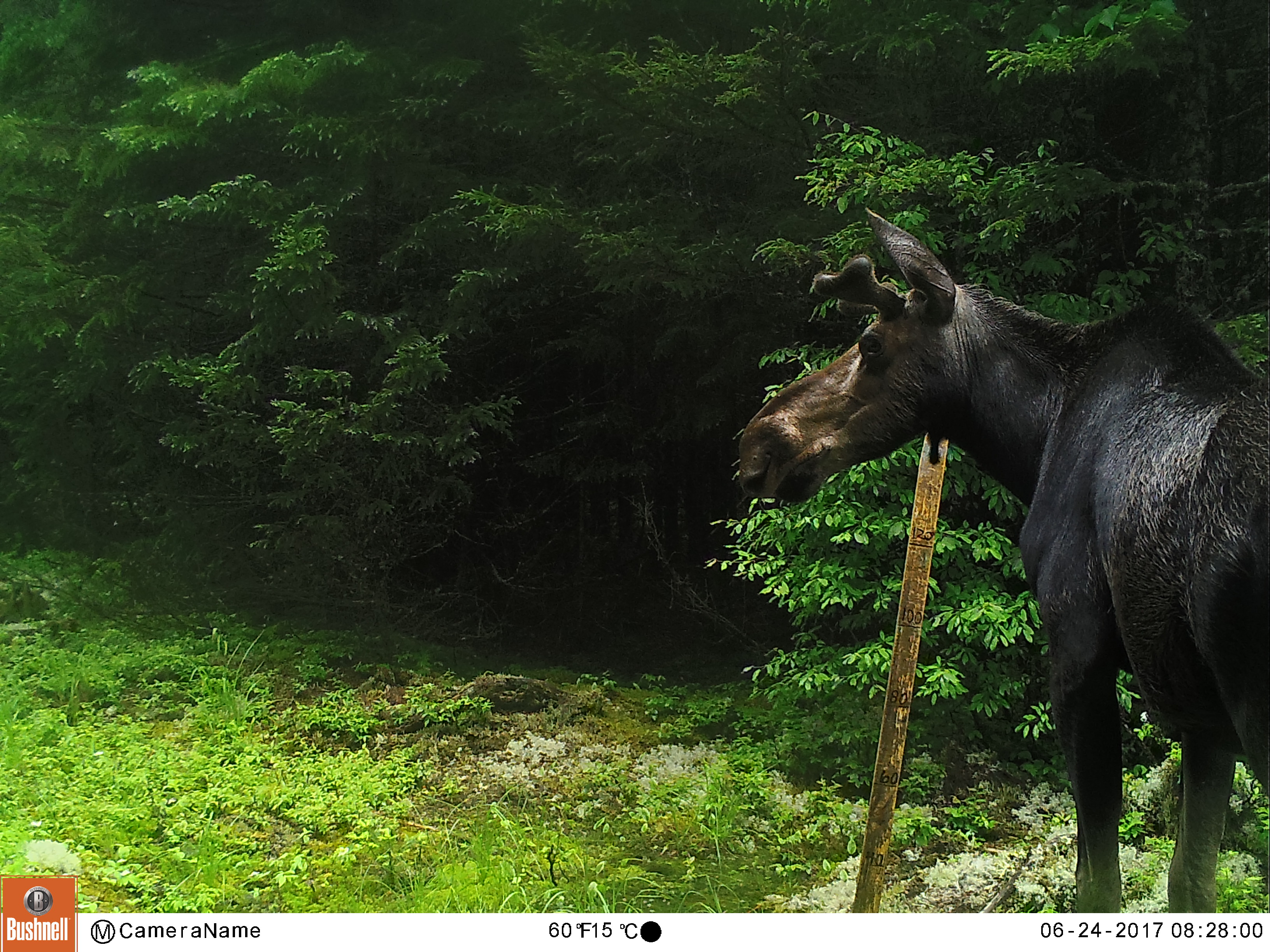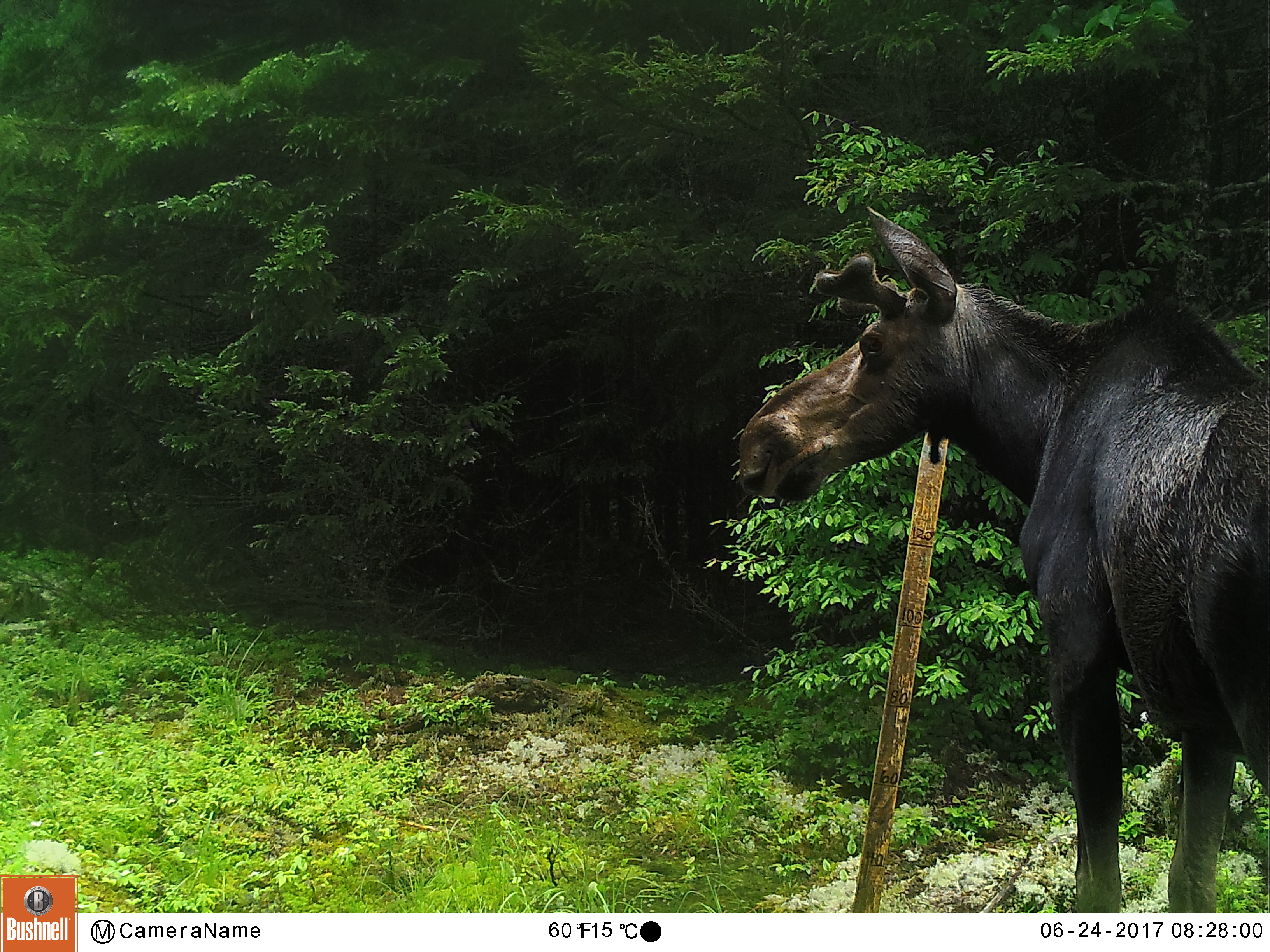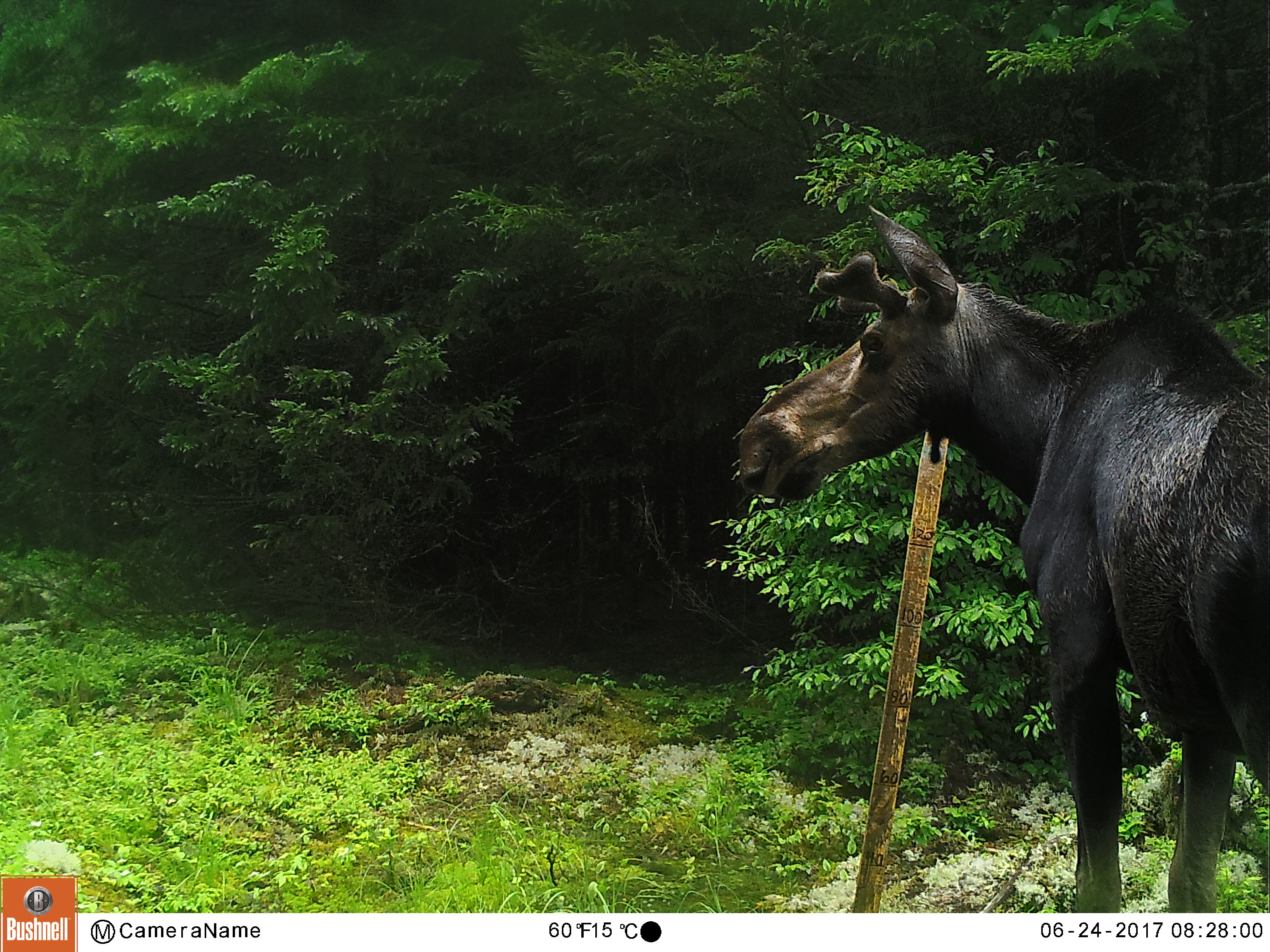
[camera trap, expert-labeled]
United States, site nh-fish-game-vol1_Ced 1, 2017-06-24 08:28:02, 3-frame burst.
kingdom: Animalia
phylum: Chordata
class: Mammalia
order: Artiodactyla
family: Cervidae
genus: Alces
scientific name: Alces alces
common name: moose